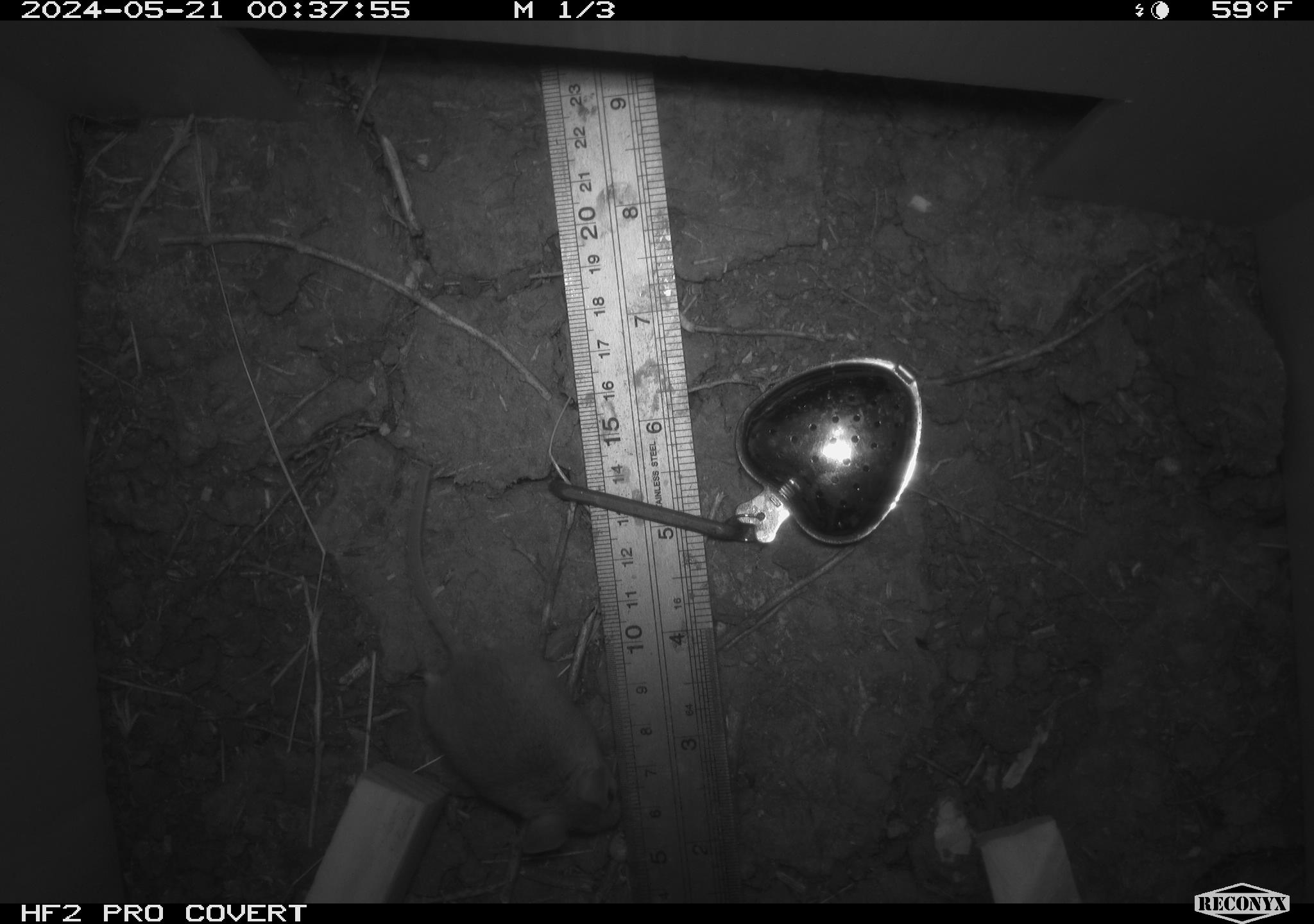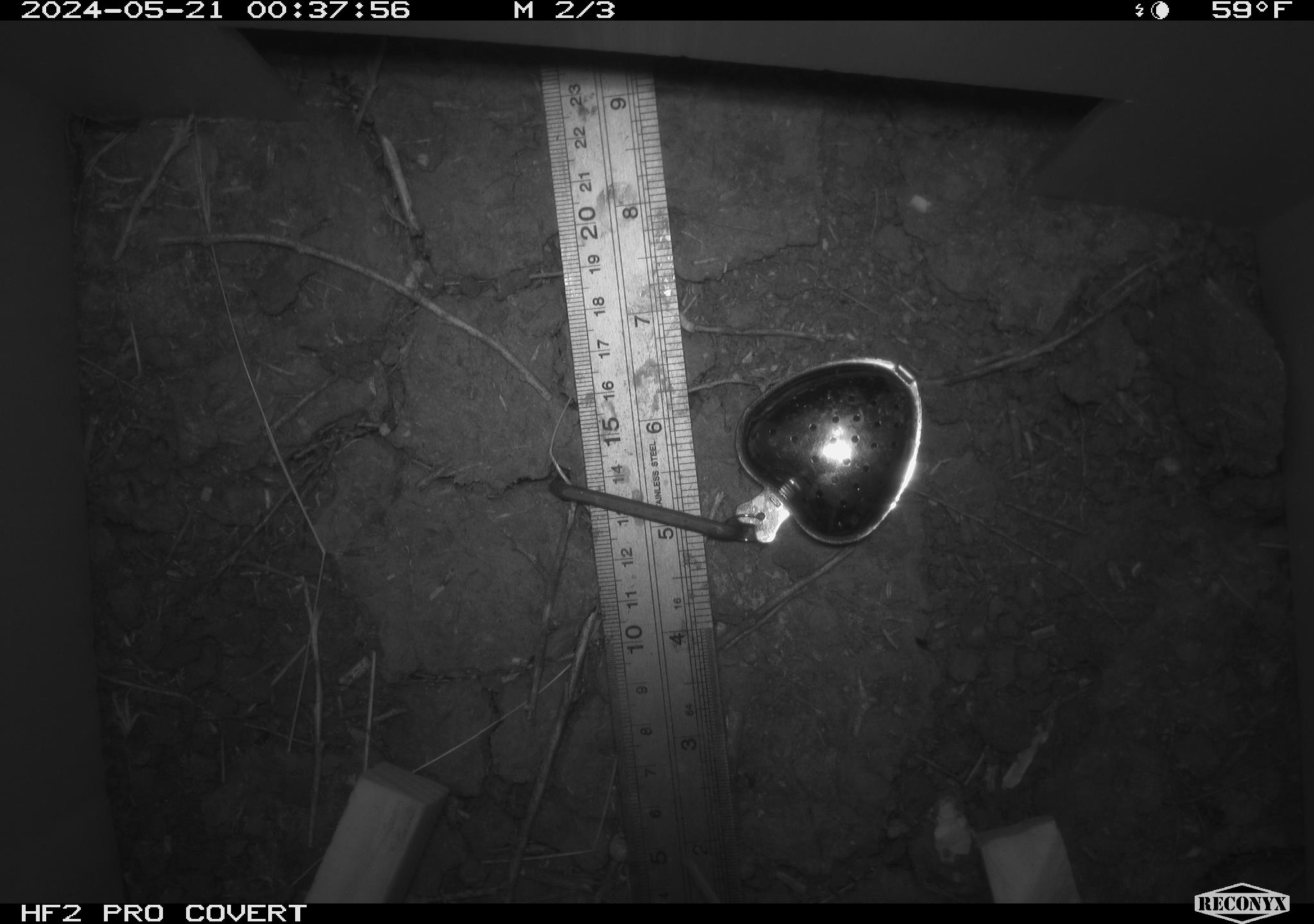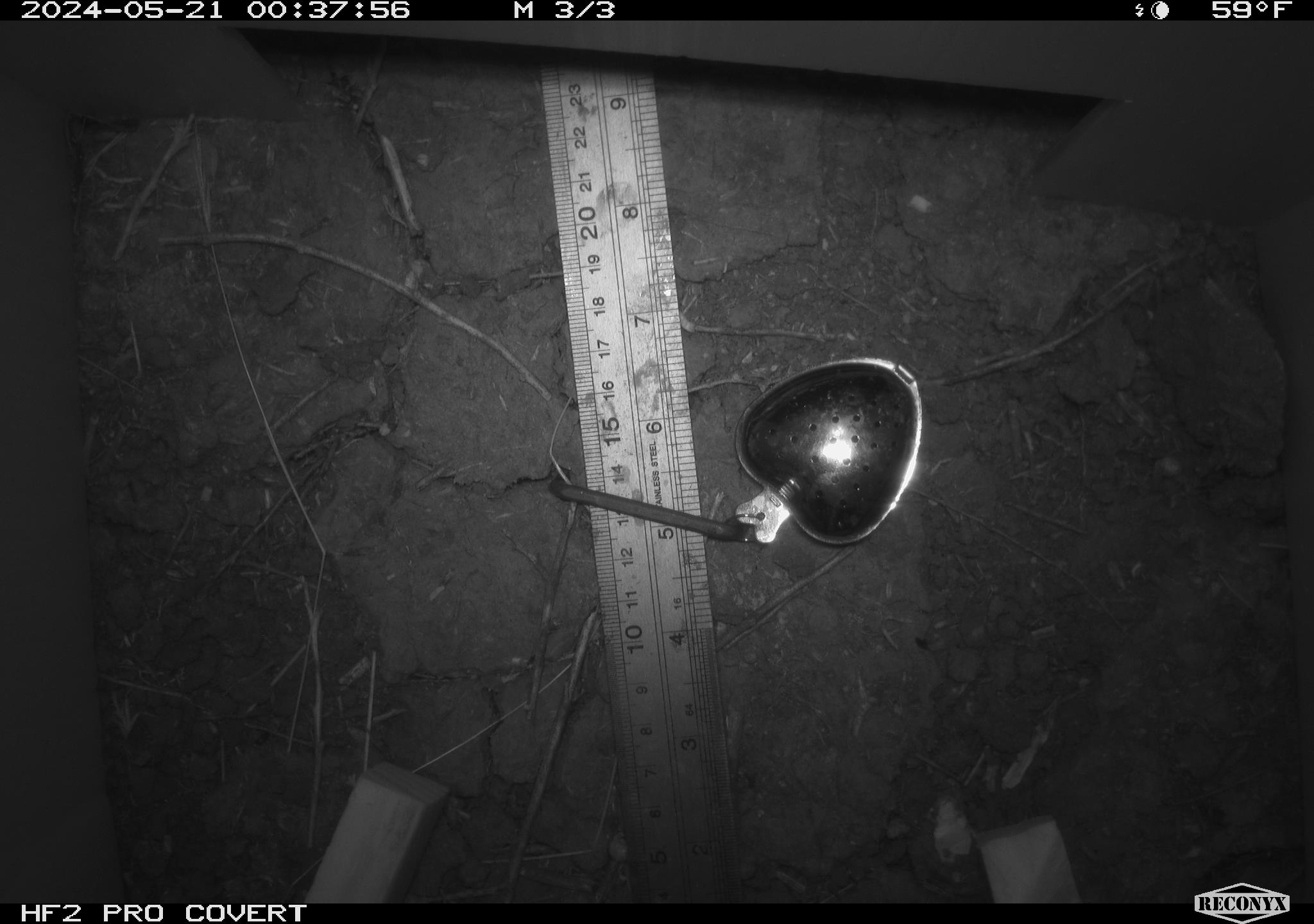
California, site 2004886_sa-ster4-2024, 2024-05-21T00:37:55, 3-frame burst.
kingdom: Animalia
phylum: Chordata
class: Mammalia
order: Rodentia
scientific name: Rodentia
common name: mouse species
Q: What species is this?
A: Mouse species (Rodentia).